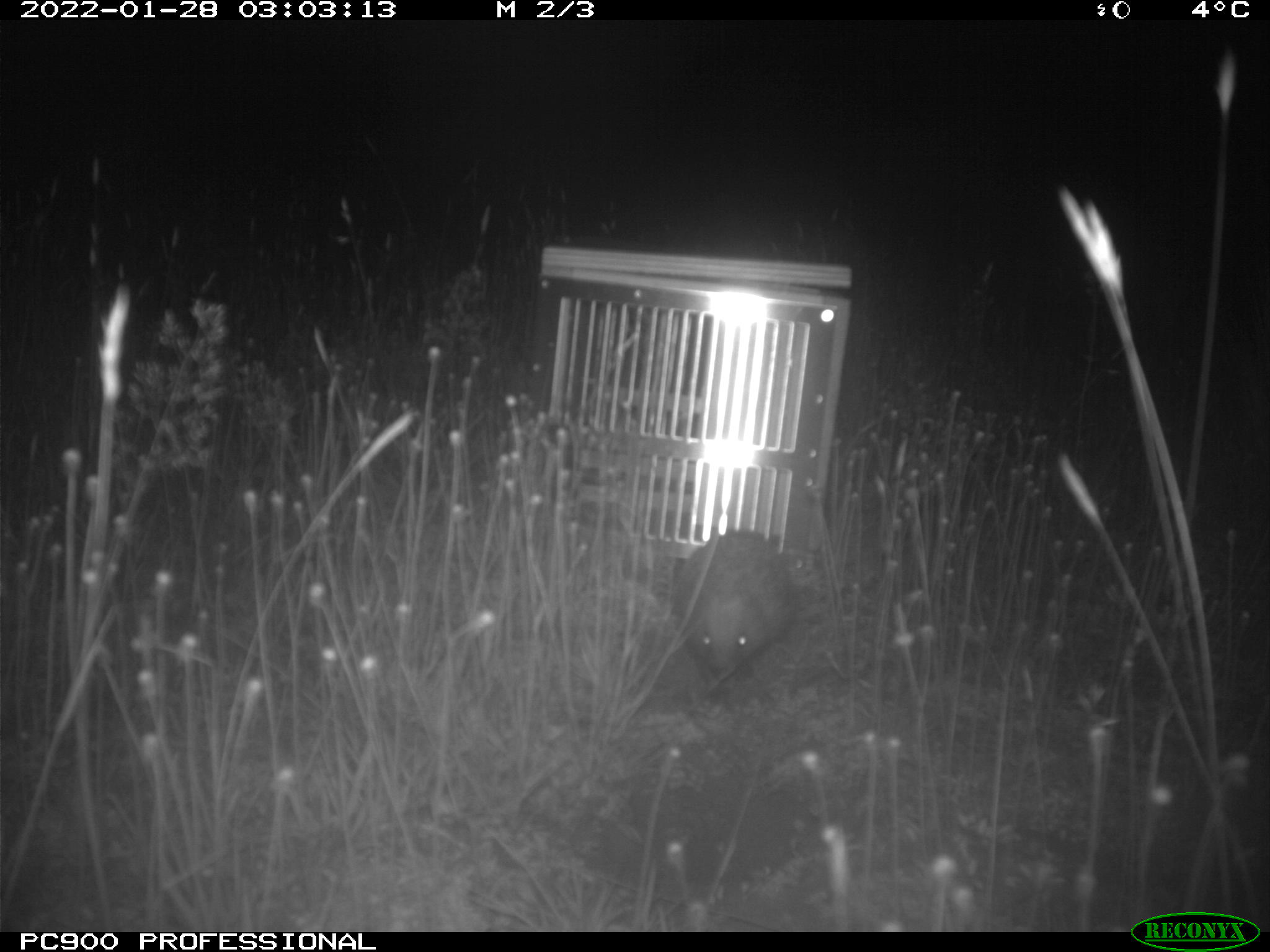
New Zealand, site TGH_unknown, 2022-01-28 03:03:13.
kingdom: Animalia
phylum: Chordata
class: Mammalia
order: Eulipotyphla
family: Erinaceidae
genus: Erinaceus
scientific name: Erinaceus europaeus europaeus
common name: european hedgehog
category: hedgehog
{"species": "hedgehog (european hedgehog) (Erinaceus europaeus europaeus)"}